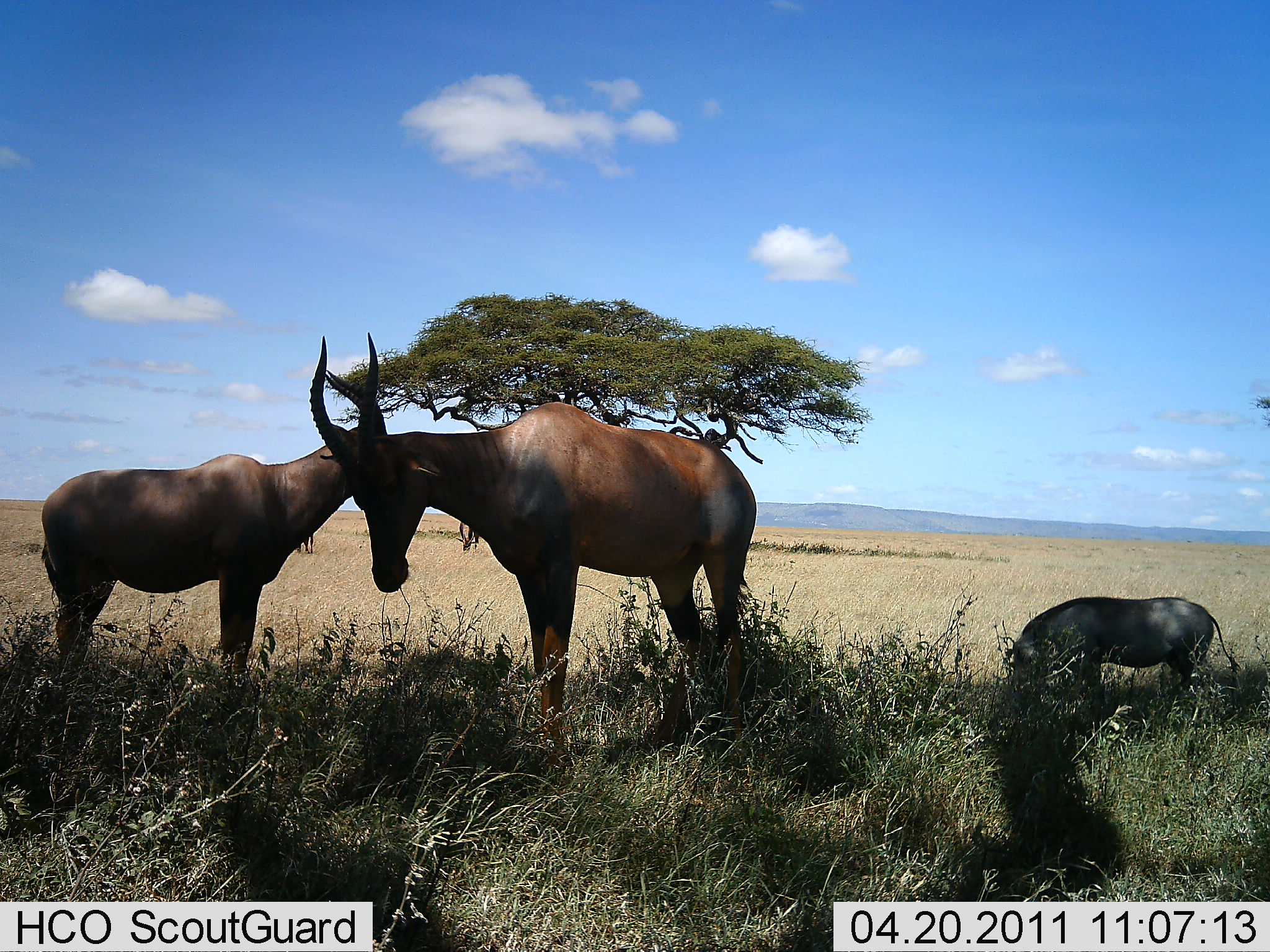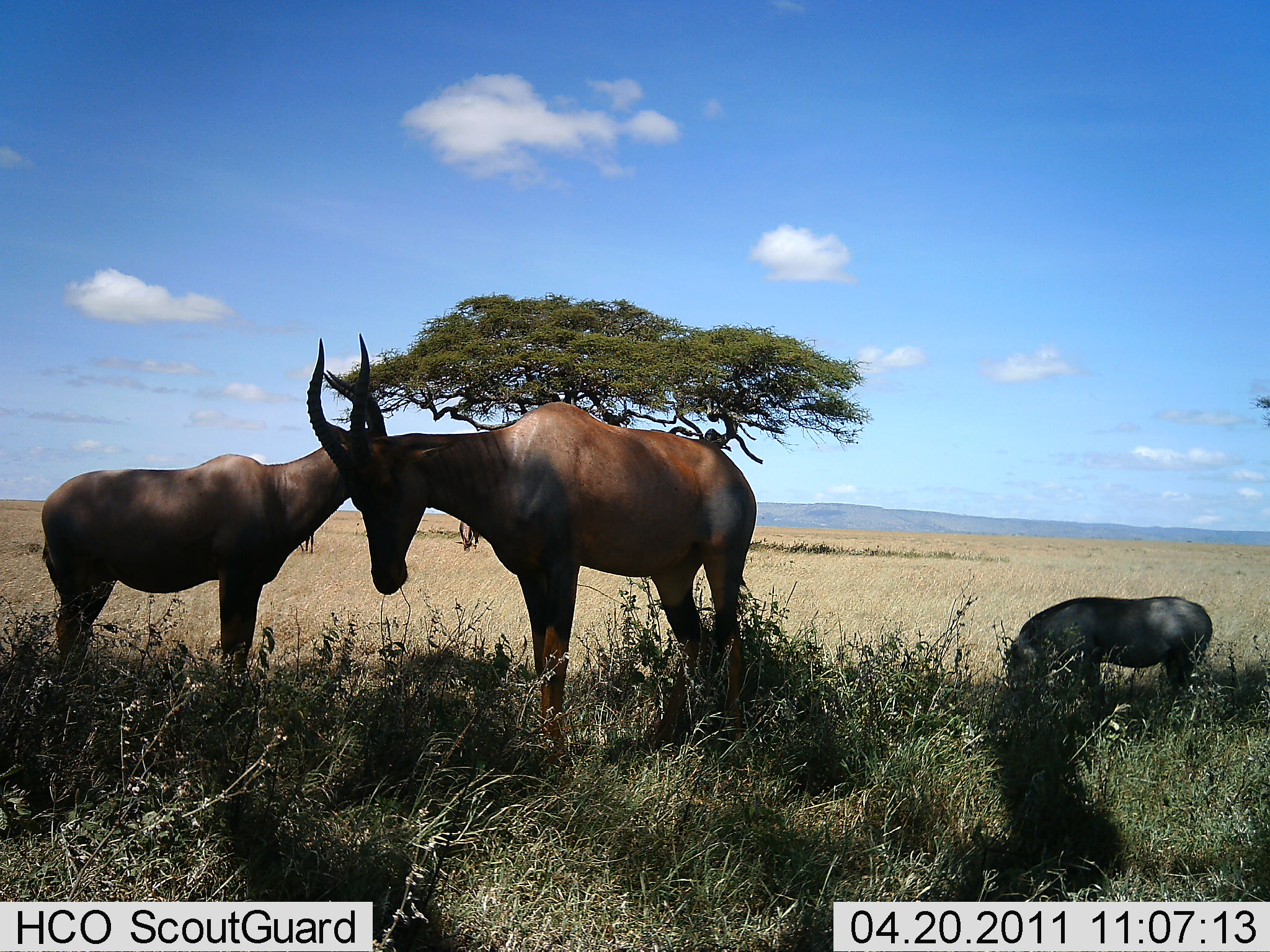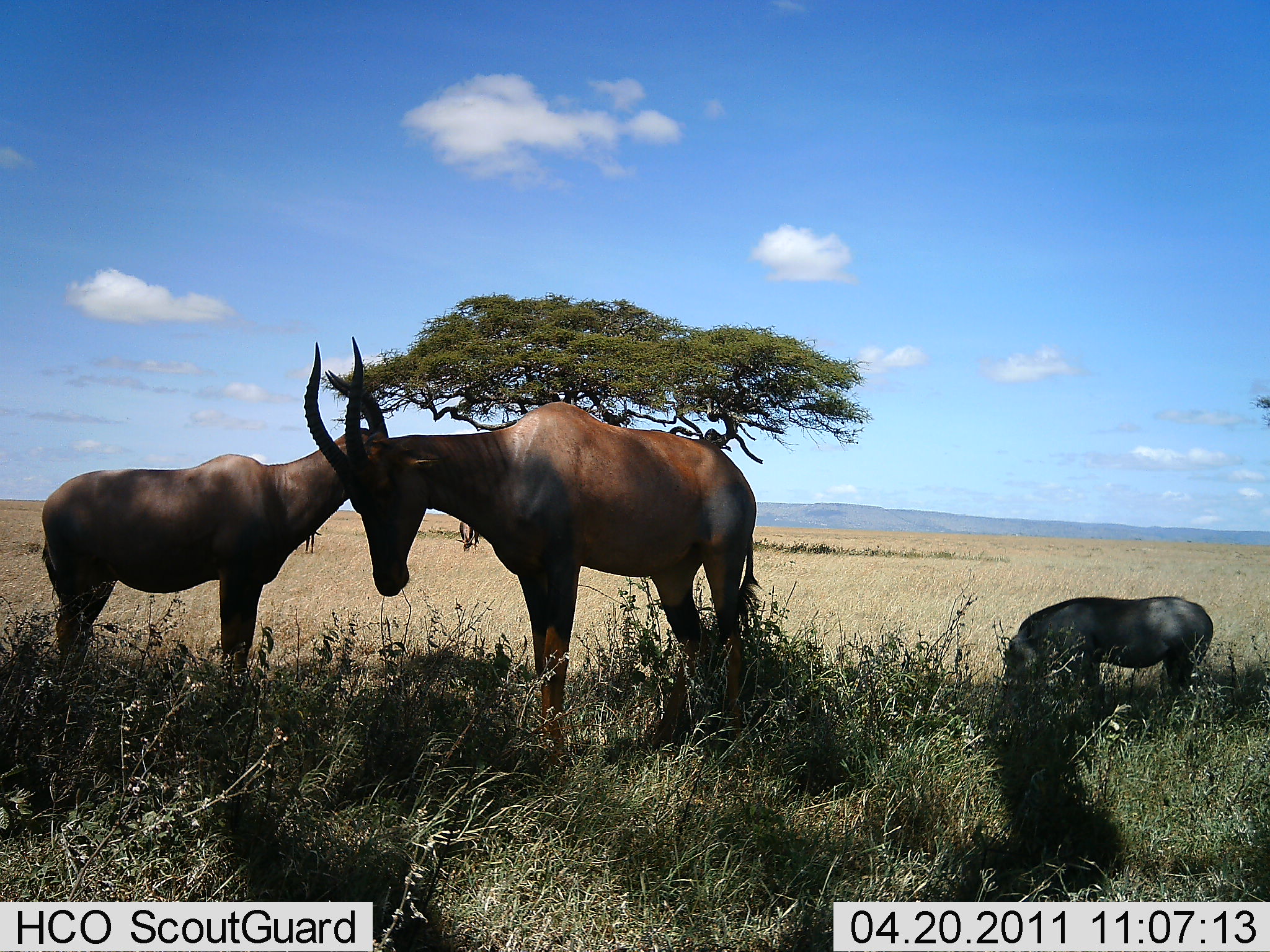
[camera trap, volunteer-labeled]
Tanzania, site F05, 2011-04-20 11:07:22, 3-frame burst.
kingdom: Animalia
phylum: Chordata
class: Mammalia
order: Artiodactyla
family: Bovidae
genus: Damaliscus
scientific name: Damaliscus lunatus jimela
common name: topi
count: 2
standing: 100%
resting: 0%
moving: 0%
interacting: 0%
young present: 0%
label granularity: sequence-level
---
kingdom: Animalia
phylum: Chordata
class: Mammalia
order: Artiodactyla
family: Suidae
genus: Phacochoerus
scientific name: Phacochoerus africanus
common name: warthog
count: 1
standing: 33%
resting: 0%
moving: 0%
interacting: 0%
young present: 0%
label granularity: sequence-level